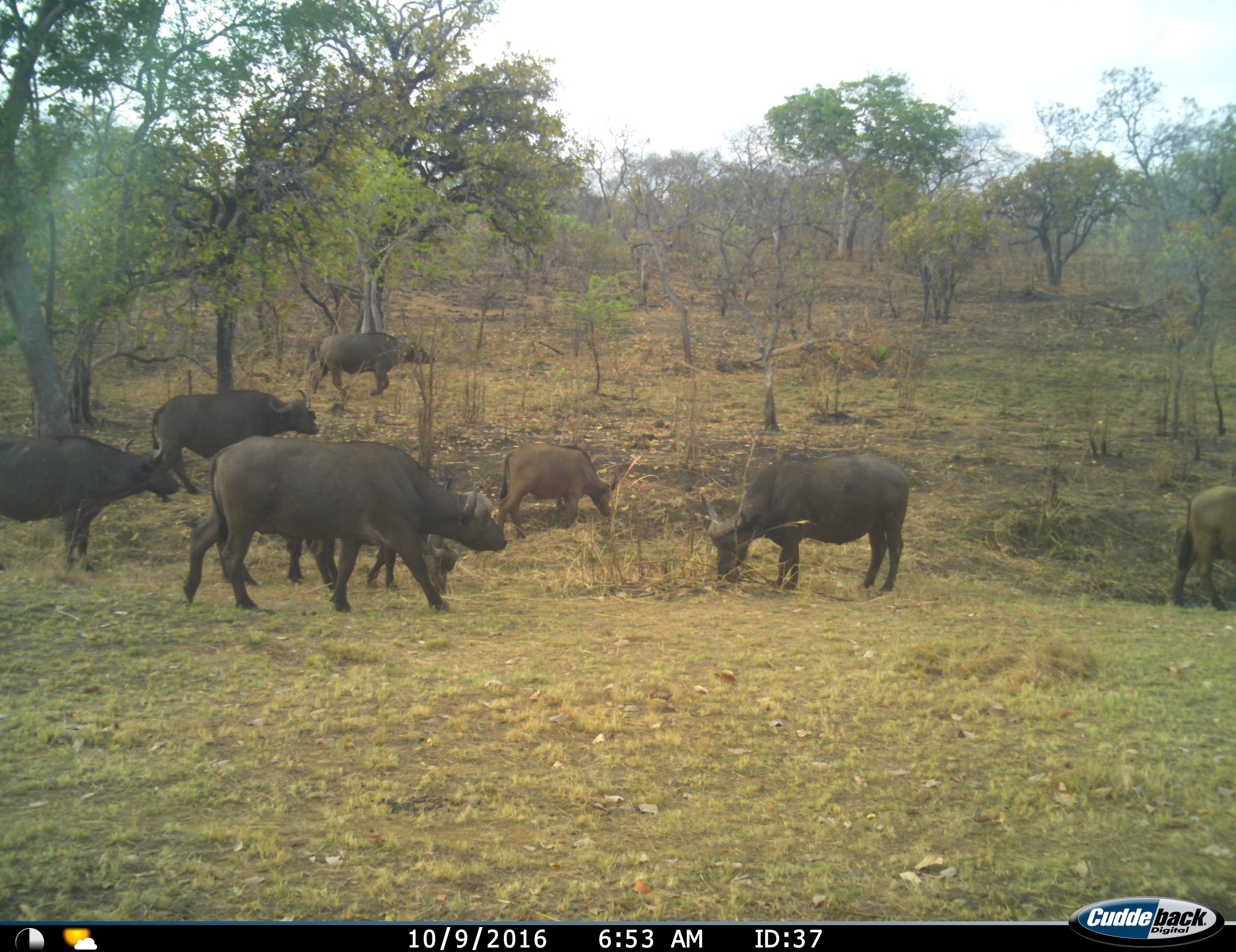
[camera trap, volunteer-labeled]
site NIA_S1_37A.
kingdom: Animalia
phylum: Chordata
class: Mammalia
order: Artiodactyla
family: Bovidae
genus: Syncerus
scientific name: Syncerus caffer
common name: african buffalo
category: buffalo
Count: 8.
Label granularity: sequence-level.